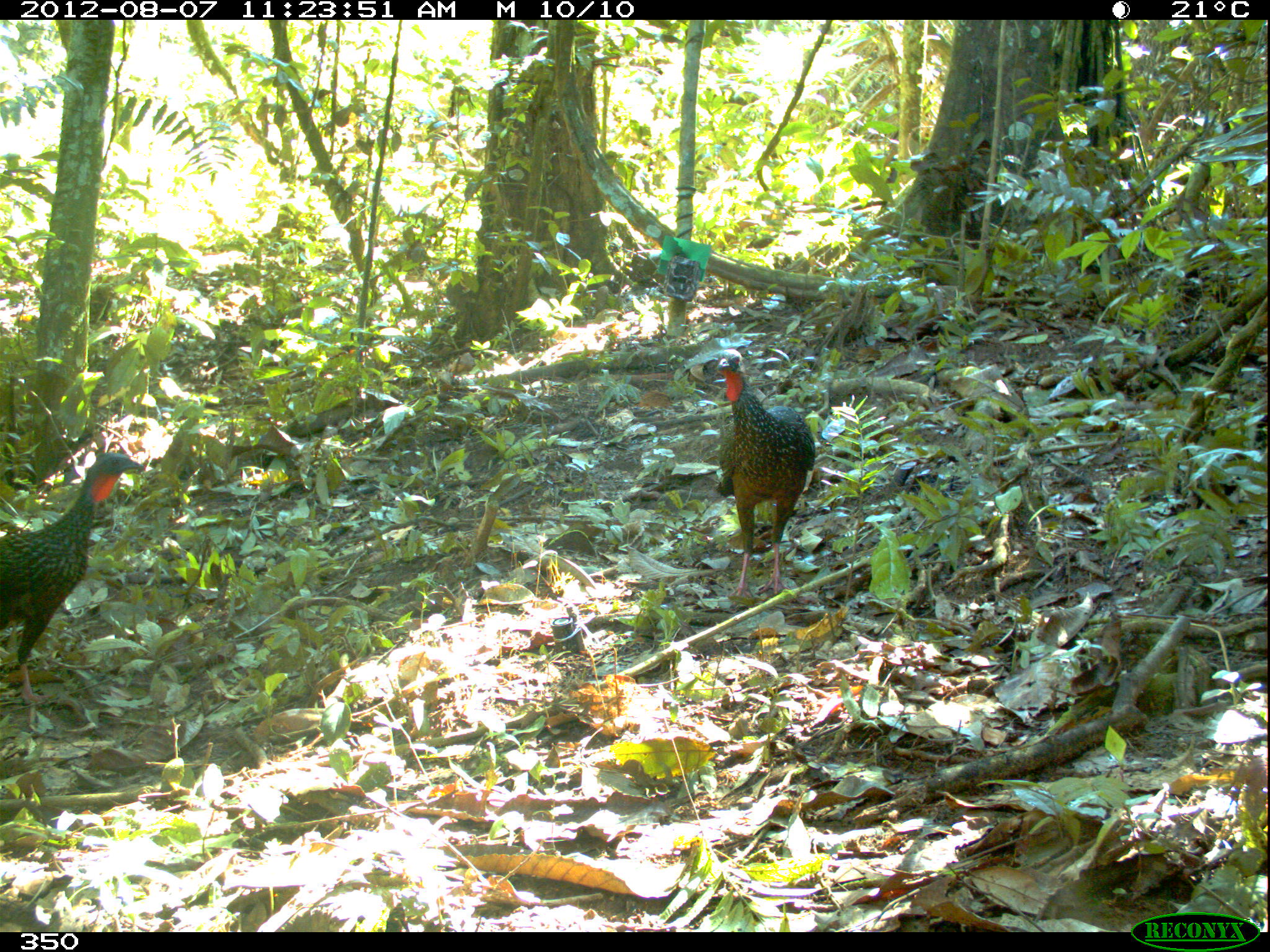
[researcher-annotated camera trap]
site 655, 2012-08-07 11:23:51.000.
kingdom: Animalia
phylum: Chordata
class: Aves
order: Galliformes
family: Cracidae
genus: Penelope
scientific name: Penelope jacquacu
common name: spix's guan